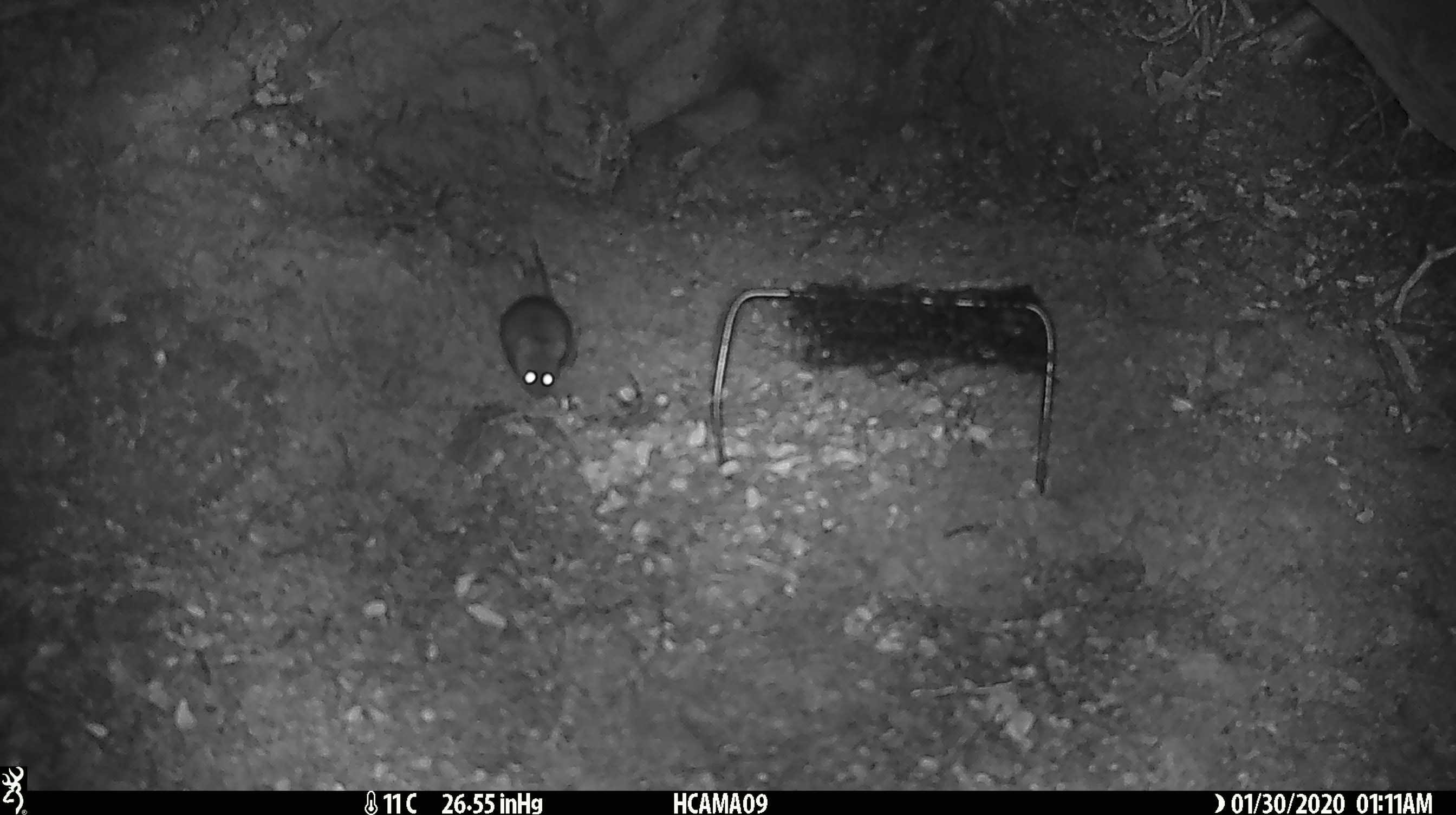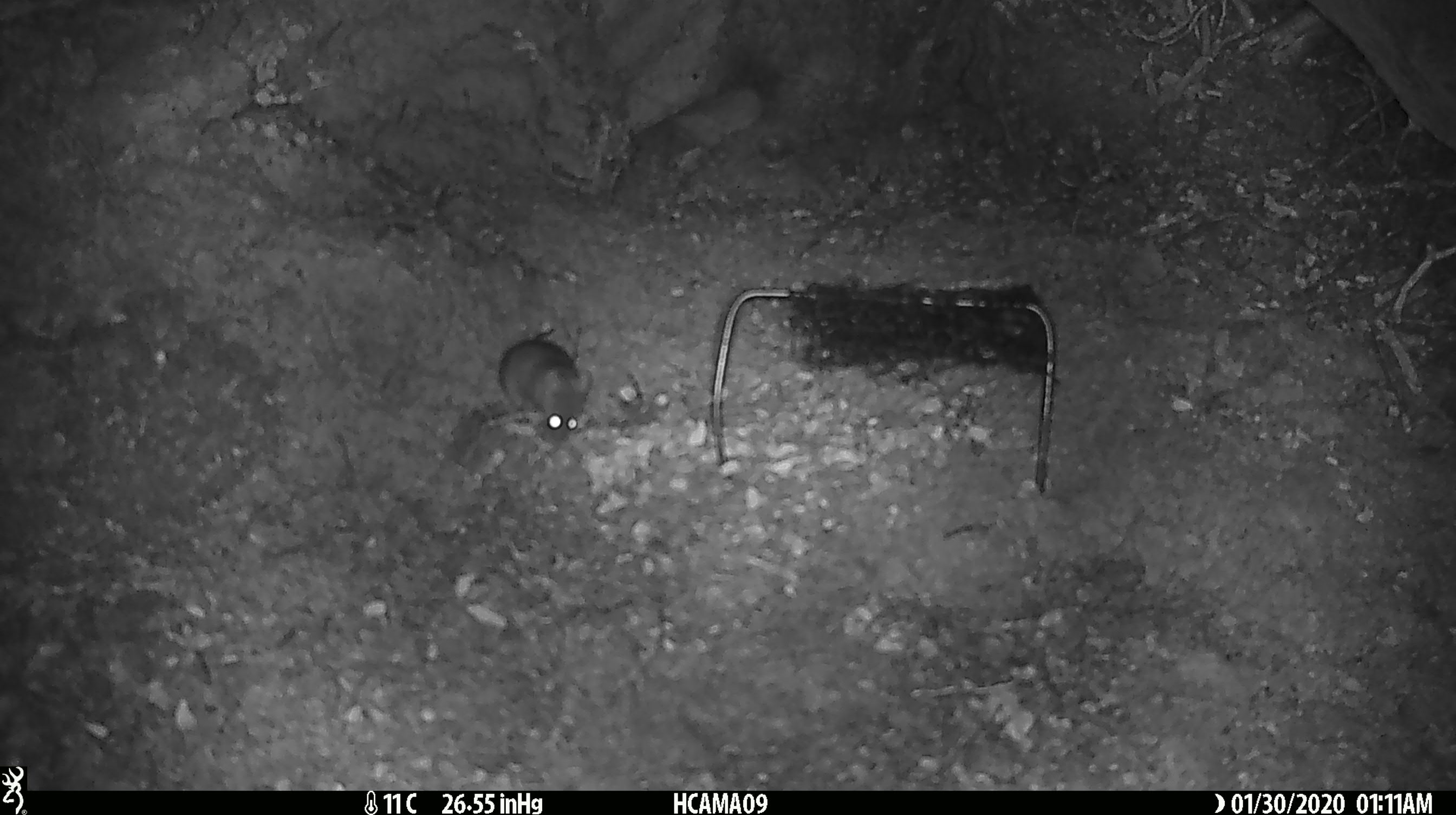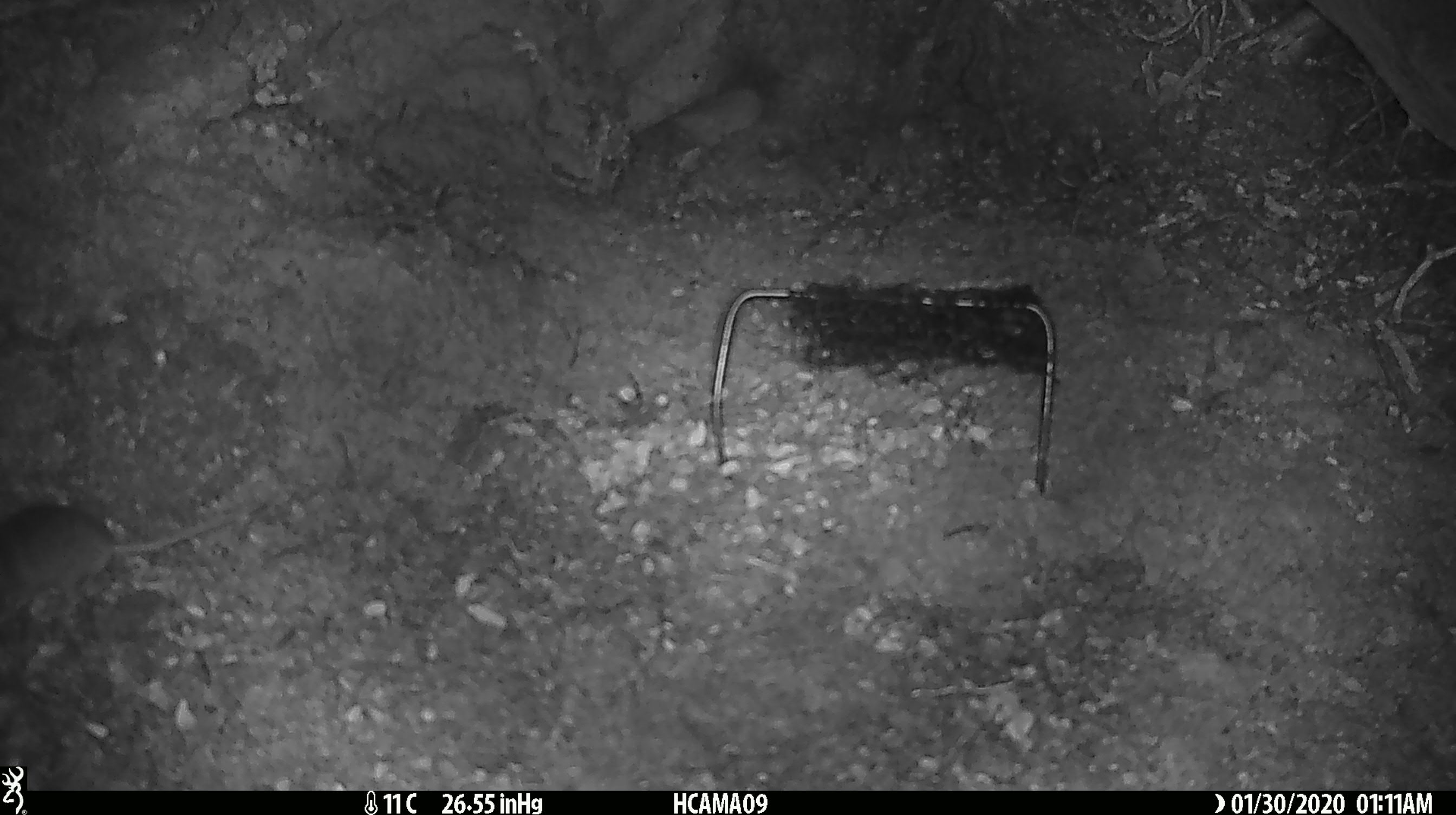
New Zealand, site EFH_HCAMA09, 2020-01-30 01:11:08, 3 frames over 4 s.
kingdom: Animalia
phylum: Chordata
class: Mammalia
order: Rodentia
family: Muridae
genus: Mus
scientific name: Mus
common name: mouse